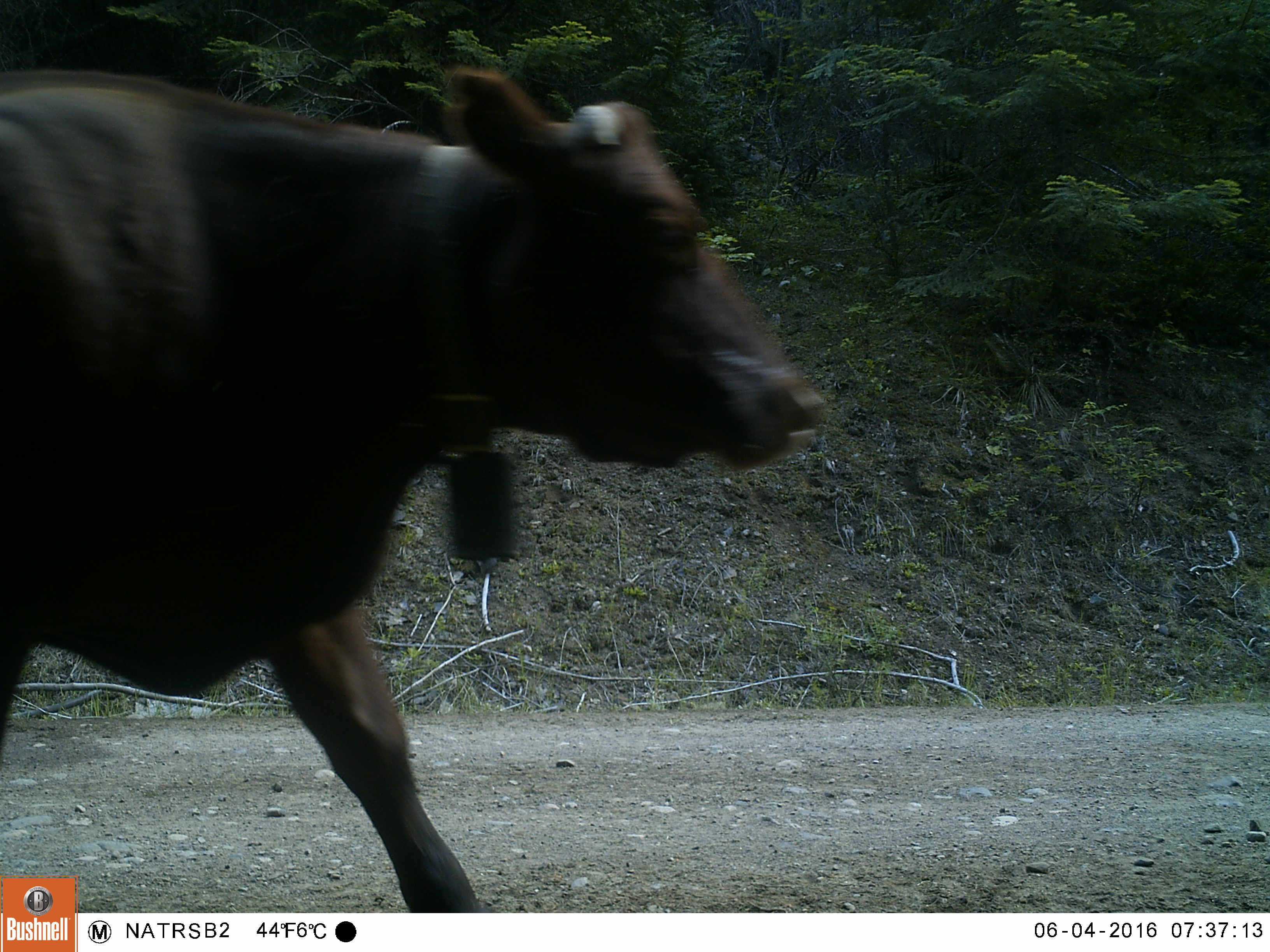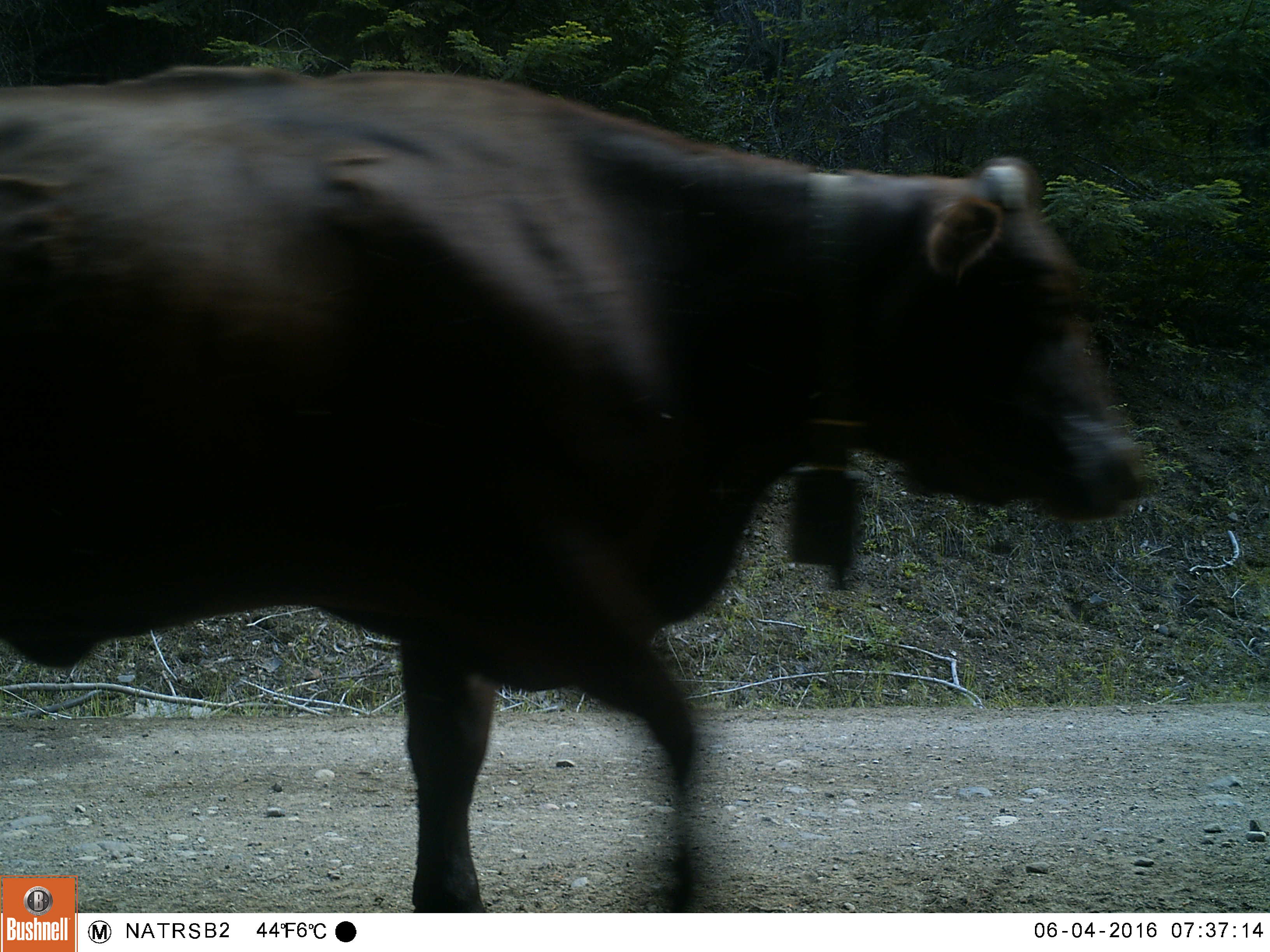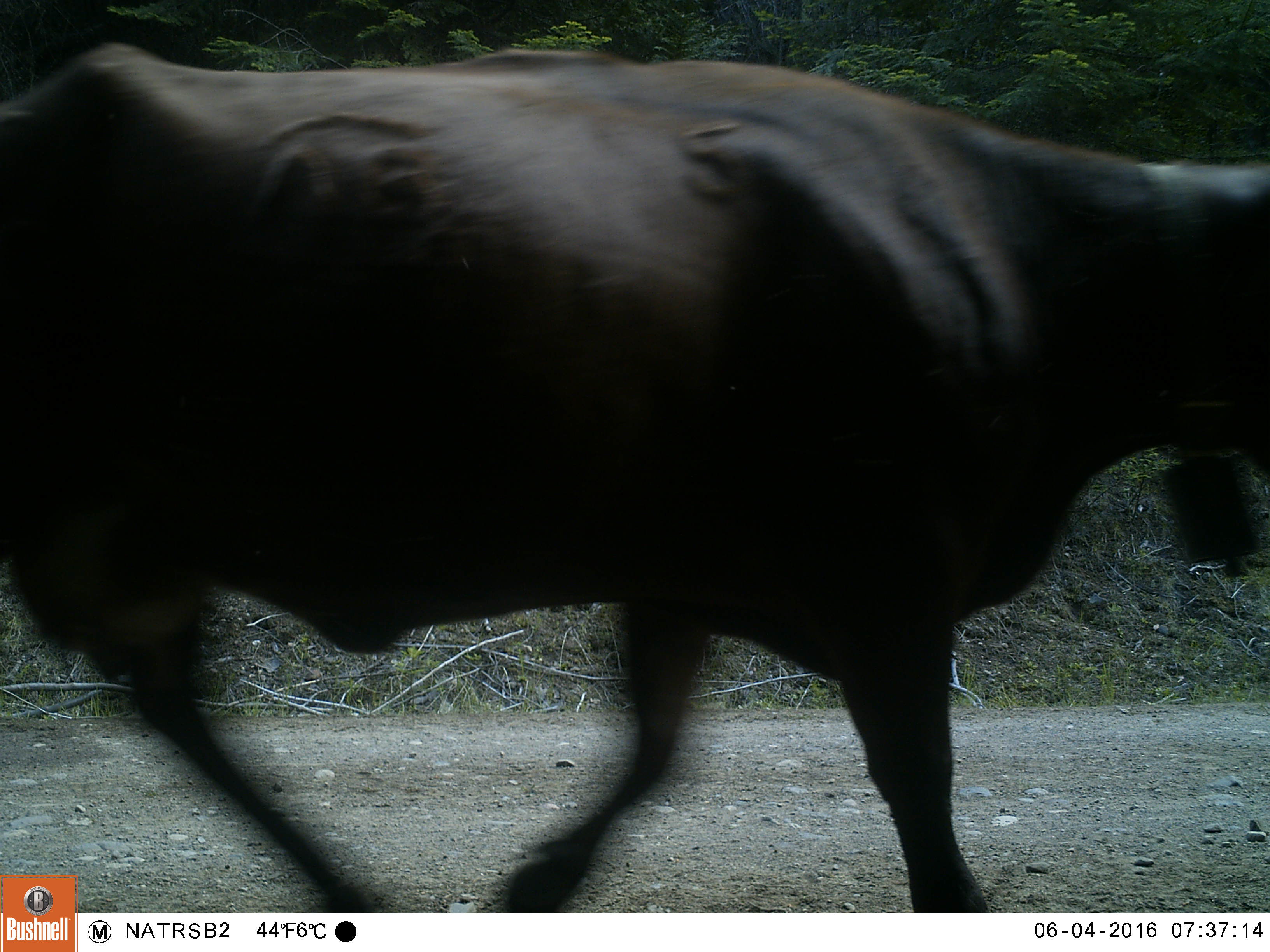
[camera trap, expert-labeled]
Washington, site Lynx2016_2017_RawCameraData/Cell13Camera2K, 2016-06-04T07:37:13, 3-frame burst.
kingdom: Animalia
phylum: Chordata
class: Mammalia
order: Artiodactyla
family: Bovidae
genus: Bos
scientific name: Bos taurus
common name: domestic cattle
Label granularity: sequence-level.